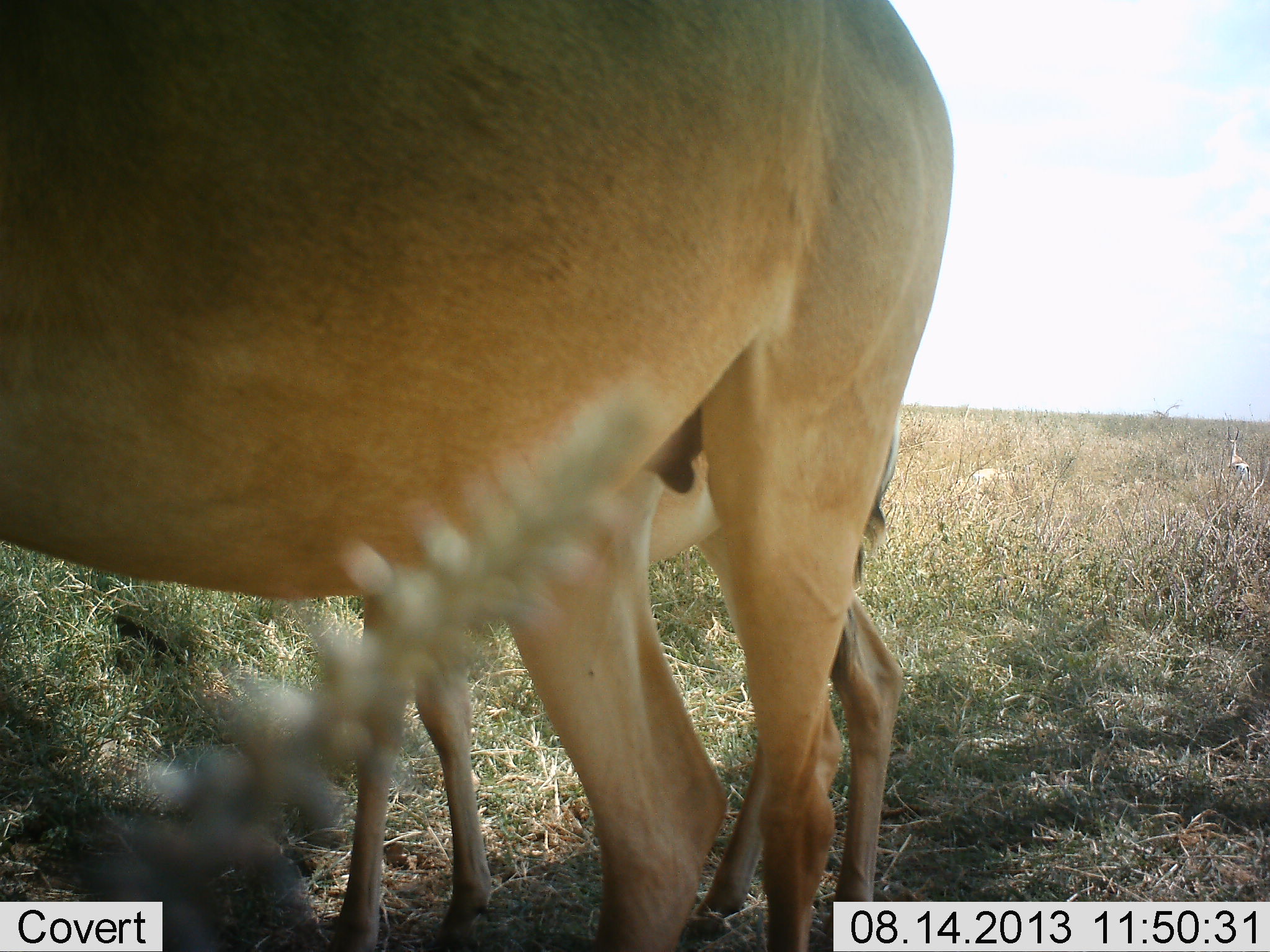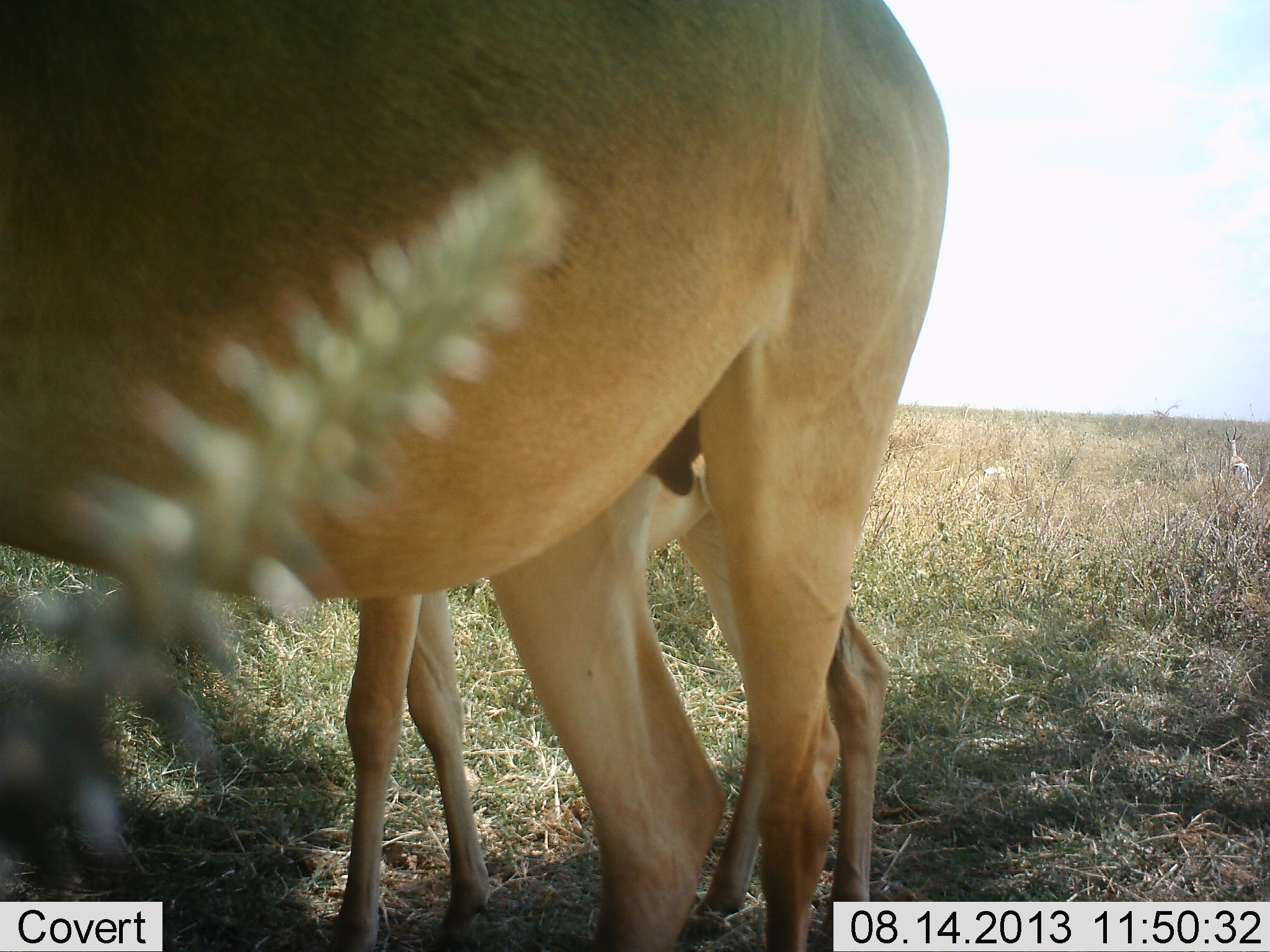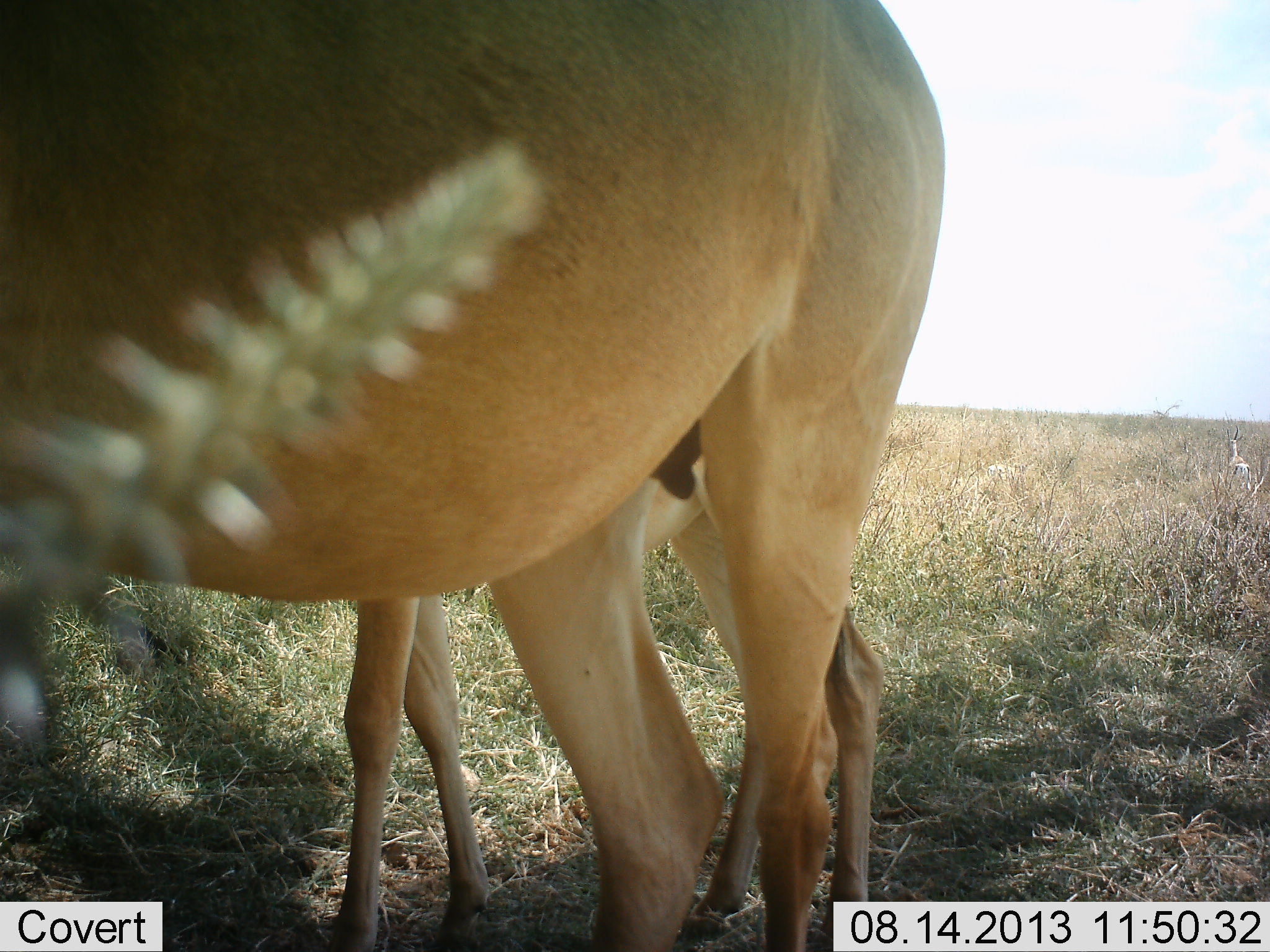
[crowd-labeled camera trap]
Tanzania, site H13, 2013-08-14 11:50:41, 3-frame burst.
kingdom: Animalia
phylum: Chordata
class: Mammalia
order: Artiodactyla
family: Bovidae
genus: Alcelaphus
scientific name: Alcelaphus buselaphus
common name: hartebeest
Hartebeest (Alcelaphus buselaphus), count 2. Behavior (volunteer vote fractions): standing 100%, resting 0%, moving 0%, interacting 0%. Young present (vote fraction): 100%. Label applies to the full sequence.